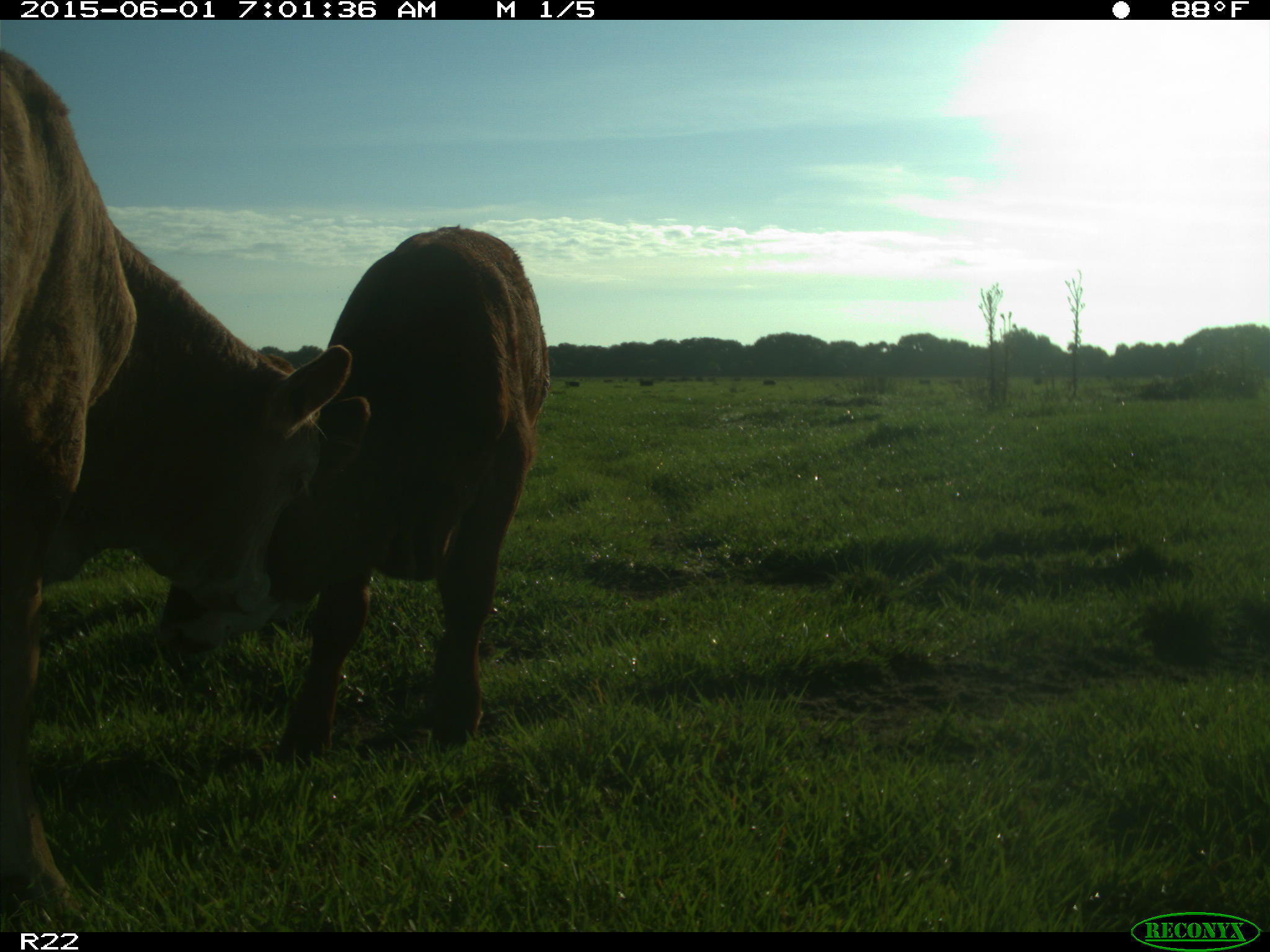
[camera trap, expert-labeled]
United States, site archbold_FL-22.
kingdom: Animalia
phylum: Chordata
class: Mammalia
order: Artiodactyla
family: Bovidae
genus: Bos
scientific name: Bos taurus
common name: domestic cow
Bos taurus (domestic cow).